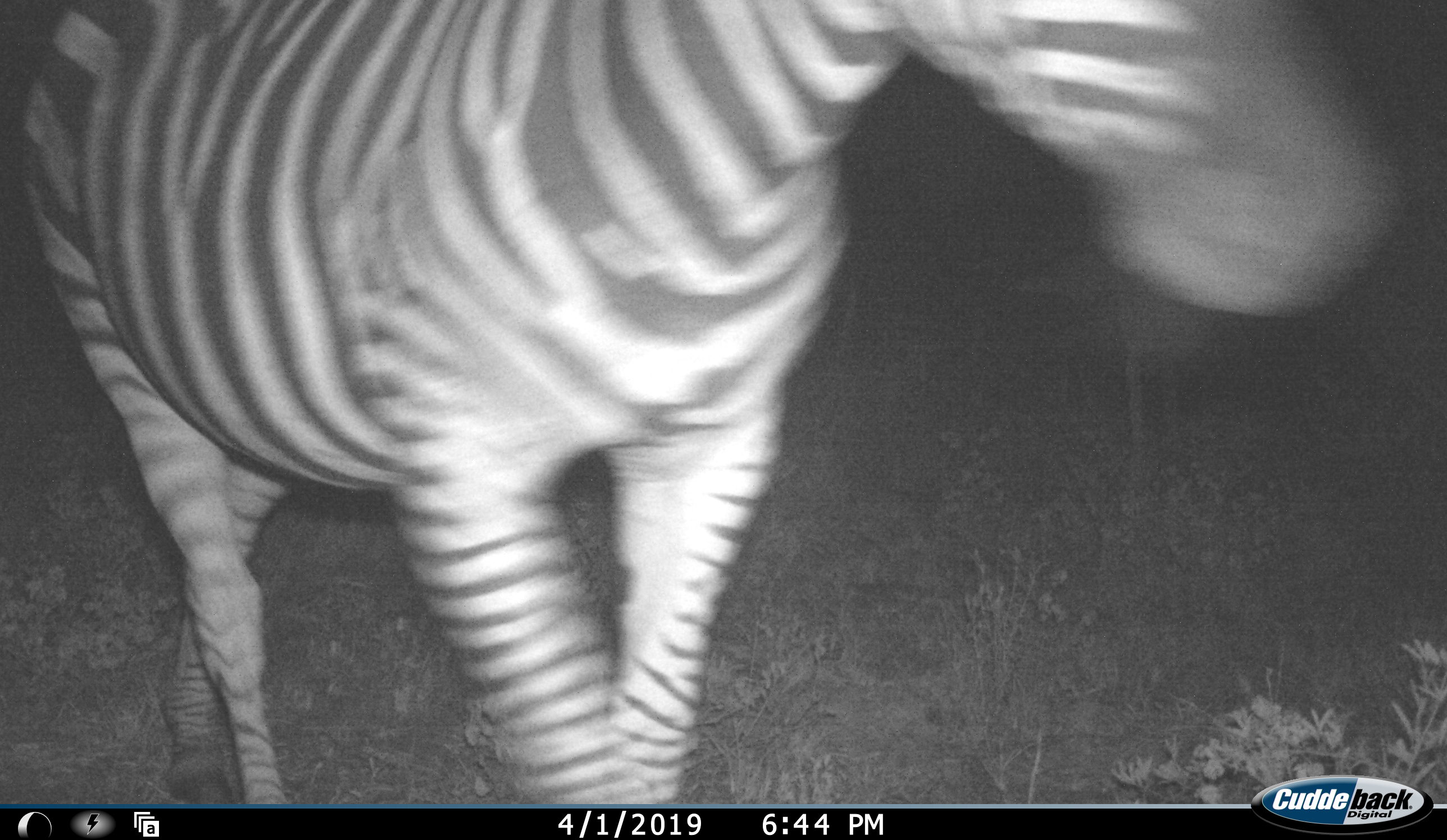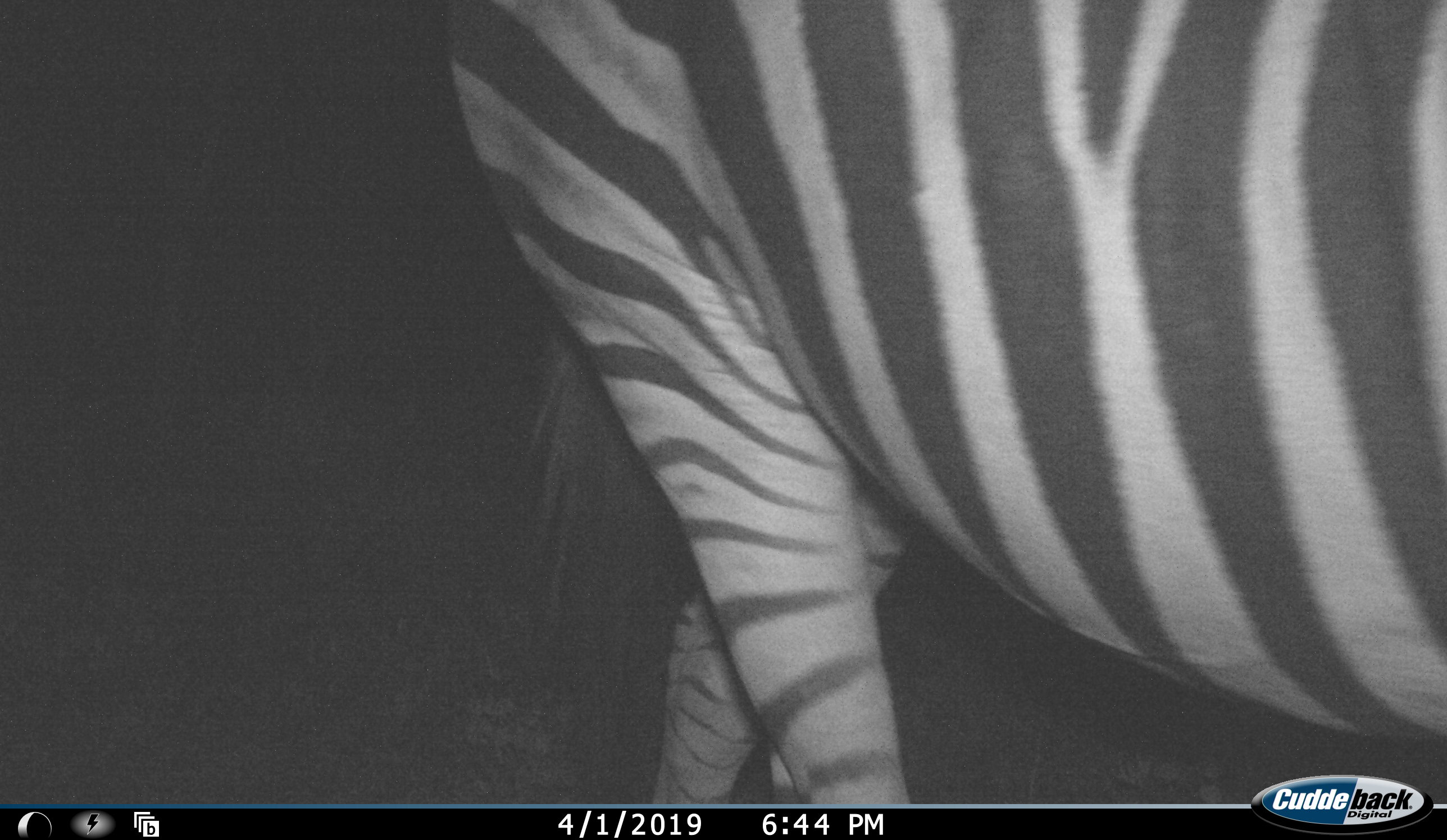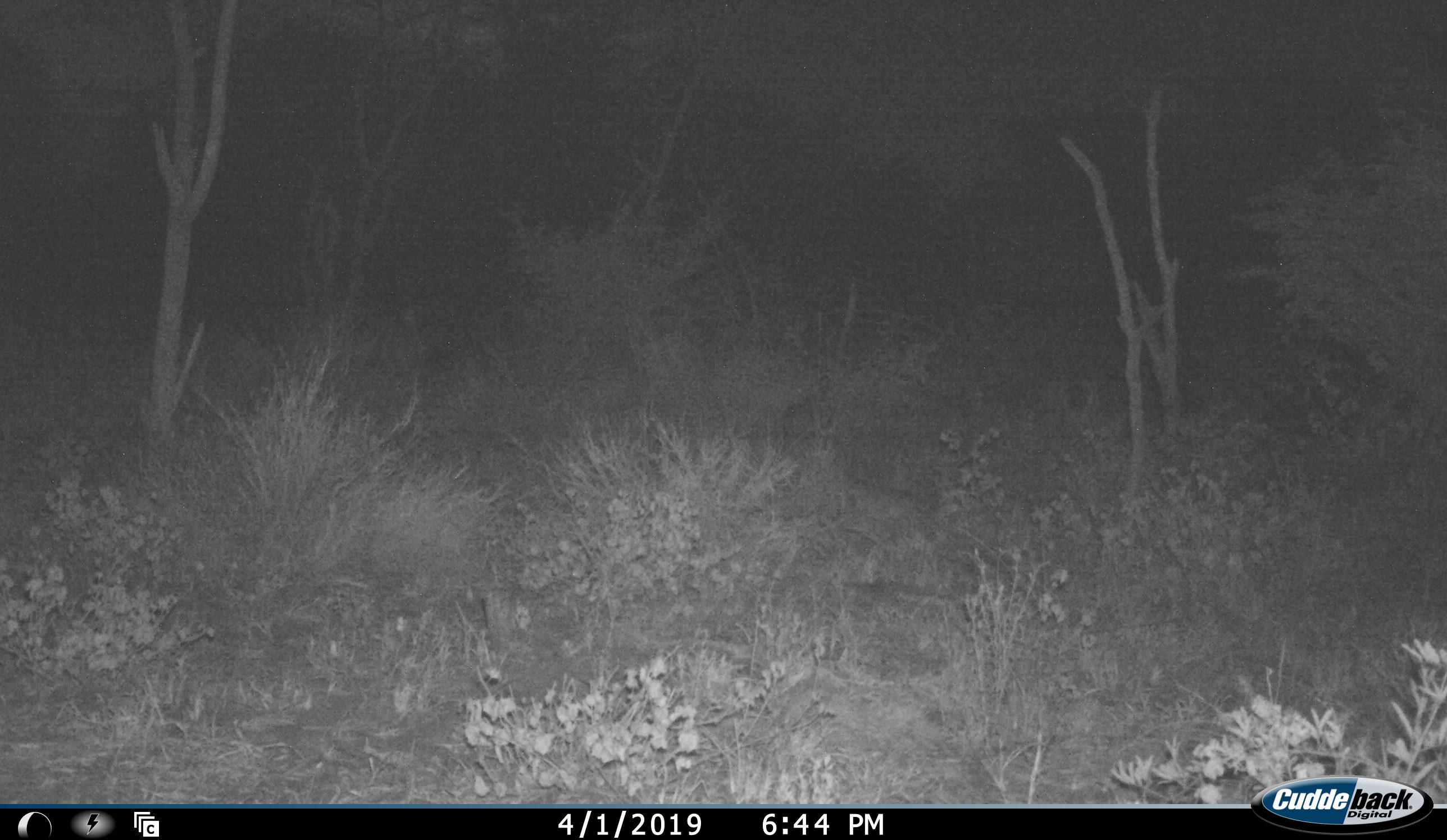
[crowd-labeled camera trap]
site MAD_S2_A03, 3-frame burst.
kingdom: Animalia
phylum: Chordata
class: Mammalia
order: Perissodactyla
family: Equidae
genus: Equus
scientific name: Equus quagga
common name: plains zebra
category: zebraplains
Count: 1.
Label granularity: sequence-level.